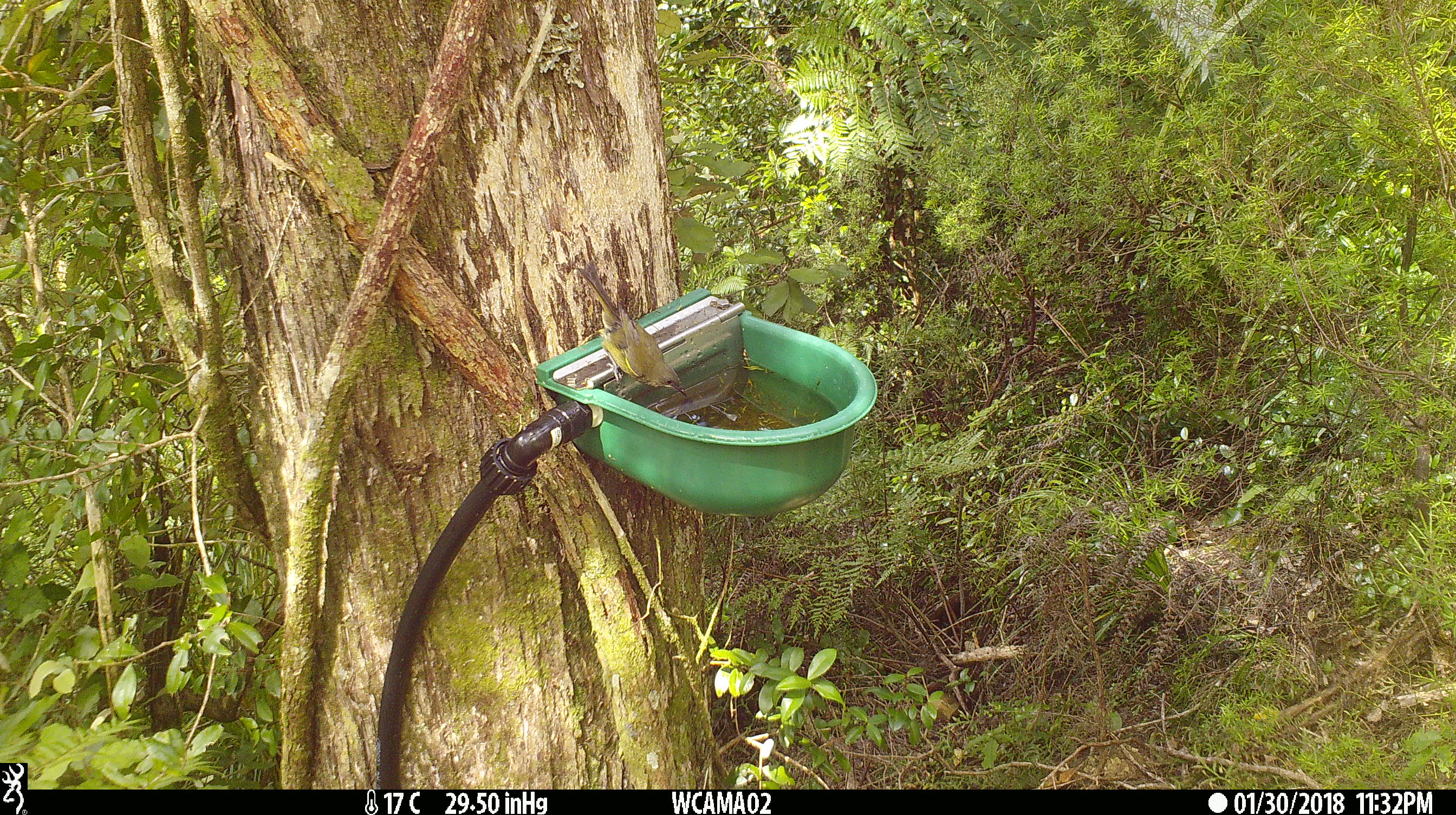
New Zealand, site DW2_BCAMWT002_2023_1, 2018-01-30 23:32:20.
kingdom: Animalia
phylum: Chordata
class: Aves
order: Passeriformes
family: Meliphagidae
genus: Anthornis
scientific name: Anthornis melanura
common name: new zealand bellbird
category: bellbird